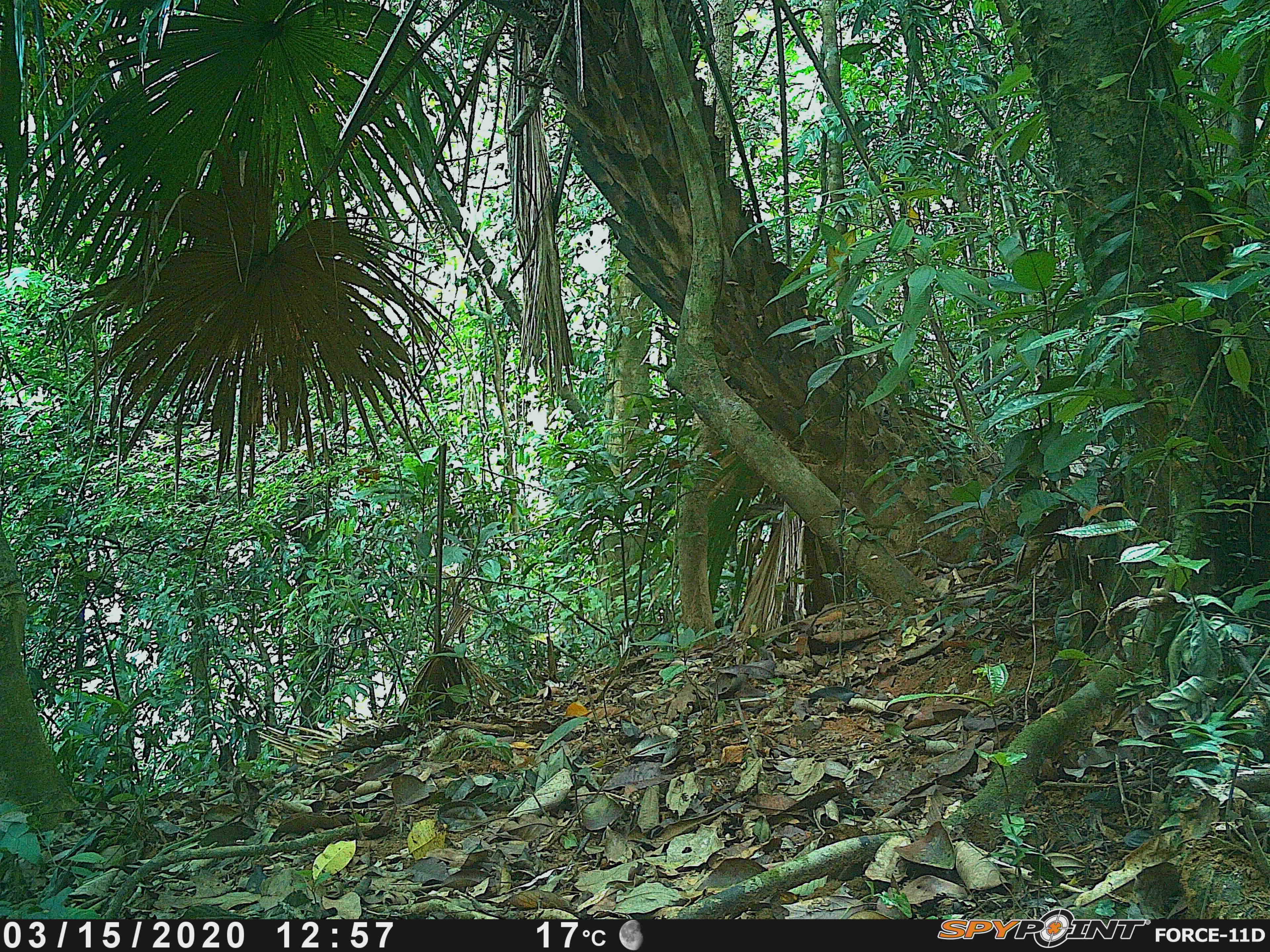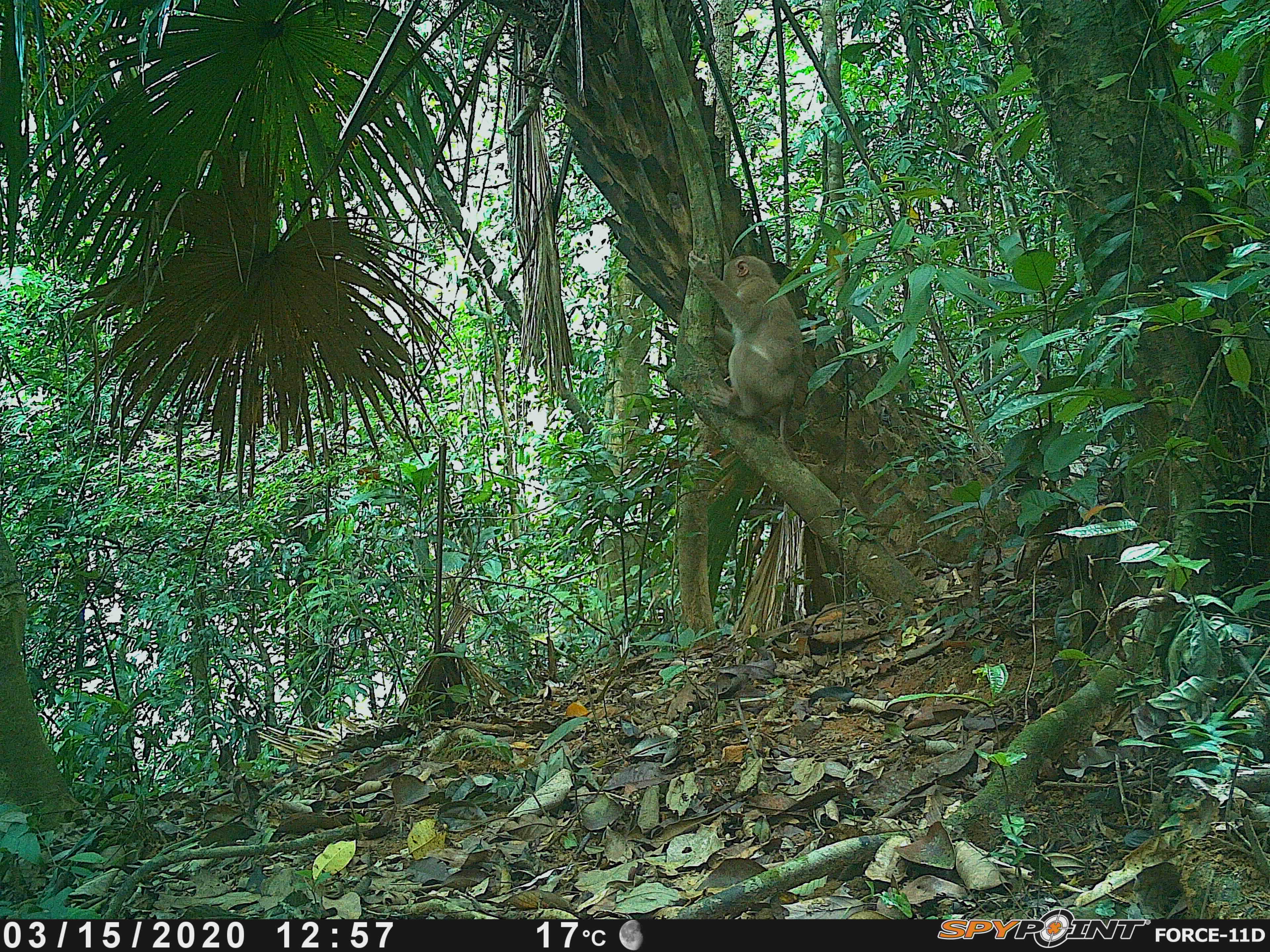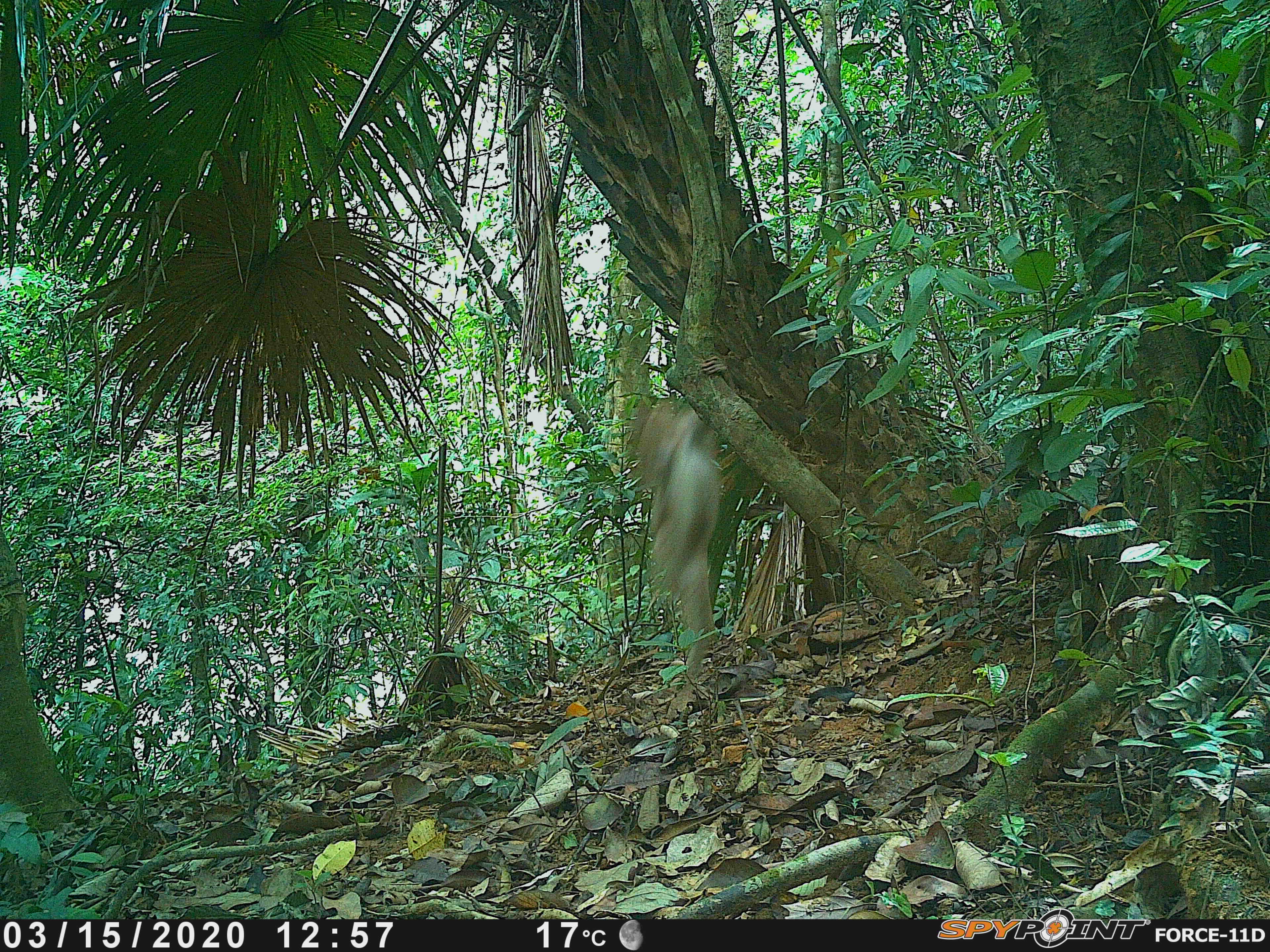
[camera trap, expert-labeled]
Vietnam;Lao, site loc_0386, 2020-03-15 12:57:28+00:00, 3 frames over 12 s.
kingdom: Animalia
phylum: Chordata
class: Mammalia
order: Primates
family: Cercopithecidae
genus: Macaca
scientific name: Macaca nemestrina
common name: pig-tailed macaque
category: pig tailed macaque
Pig tailed macaque (pig-tailed macaque) (Macaca nemestrina). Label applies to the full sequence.